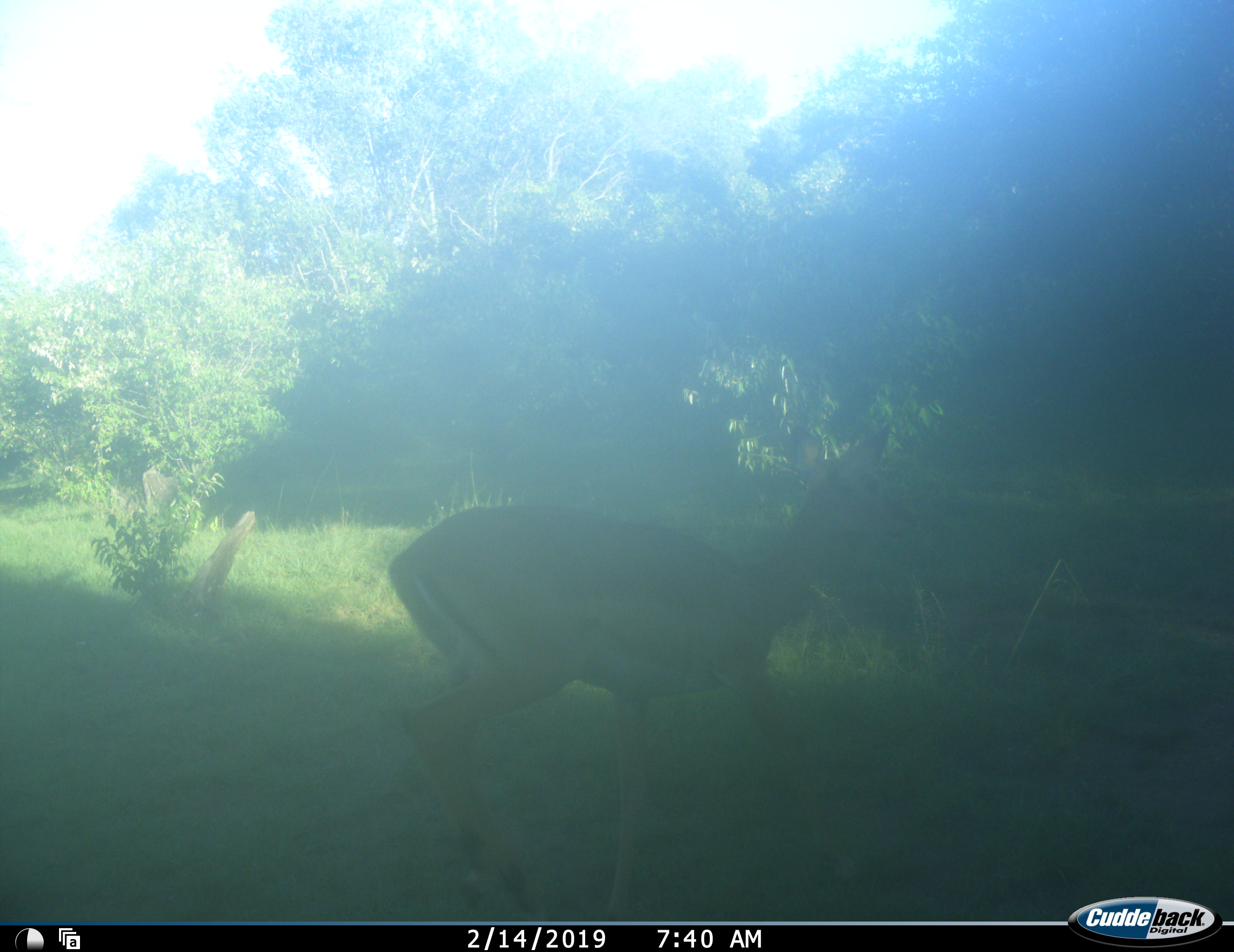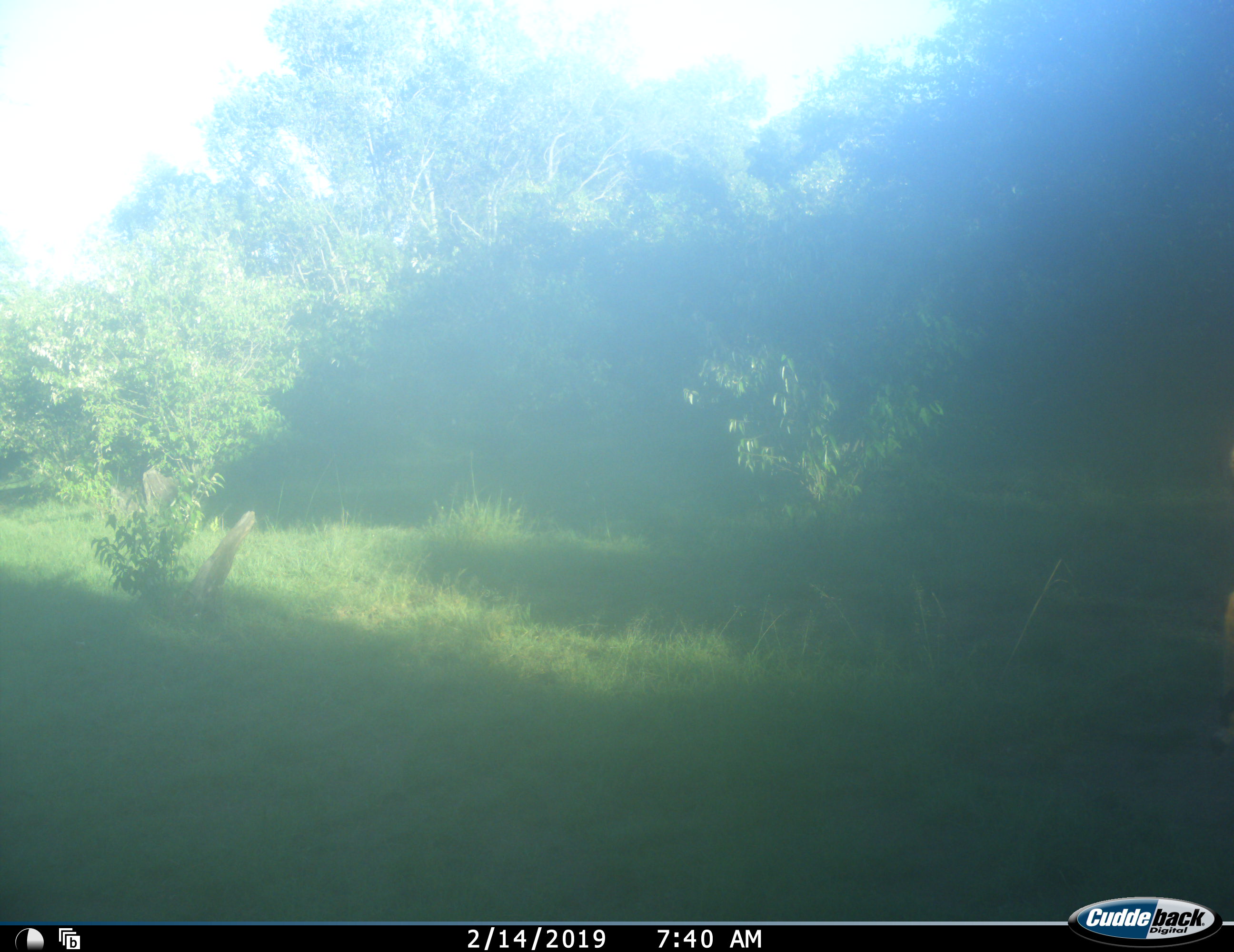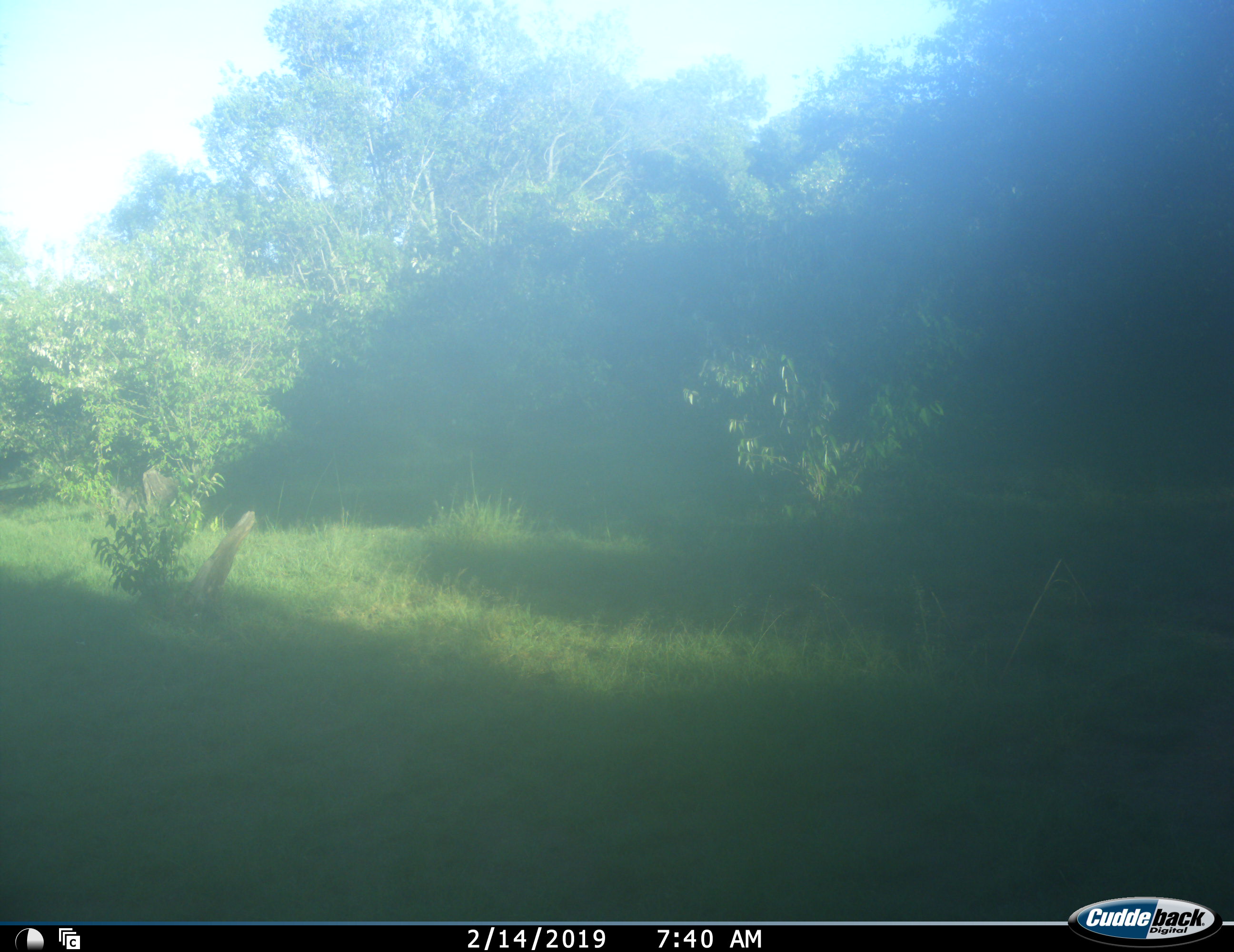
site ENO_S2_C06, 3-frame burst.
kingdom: Animalia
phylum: Chordata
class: Mammalia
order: Artiodactyla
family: Bovidae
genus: Aepyceros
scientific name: Aepyceros melampus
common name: impala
Impala (Aepyceros melampus), count 1. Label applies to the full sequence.